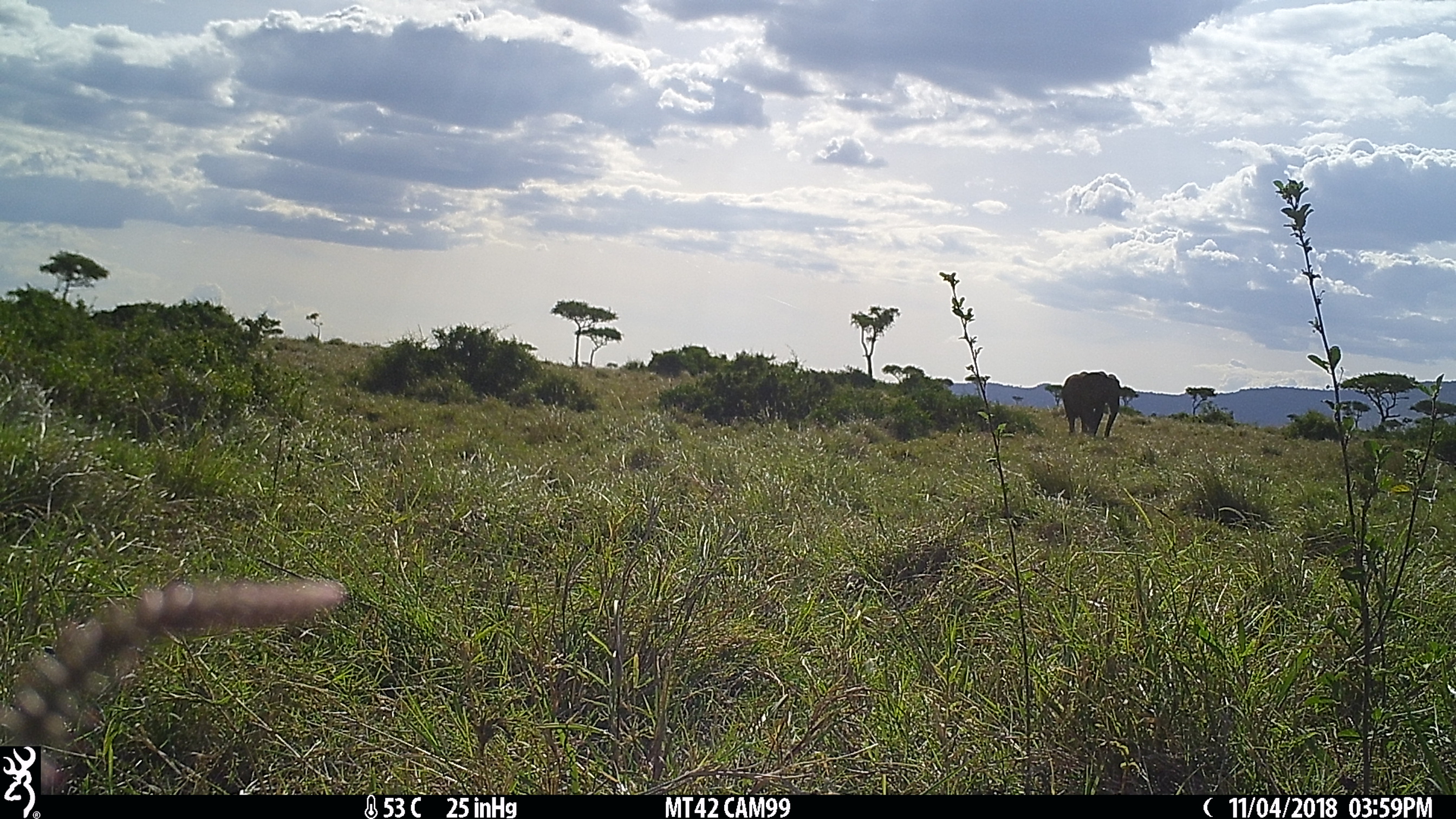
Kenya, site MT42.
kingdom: Animalia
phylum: Chordata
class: Mammalia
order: Proboscidea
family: Elephantidae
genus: Loxodonta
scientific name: Loxodonta africana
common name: elephant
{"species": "elephant (Loxodonta africana)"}